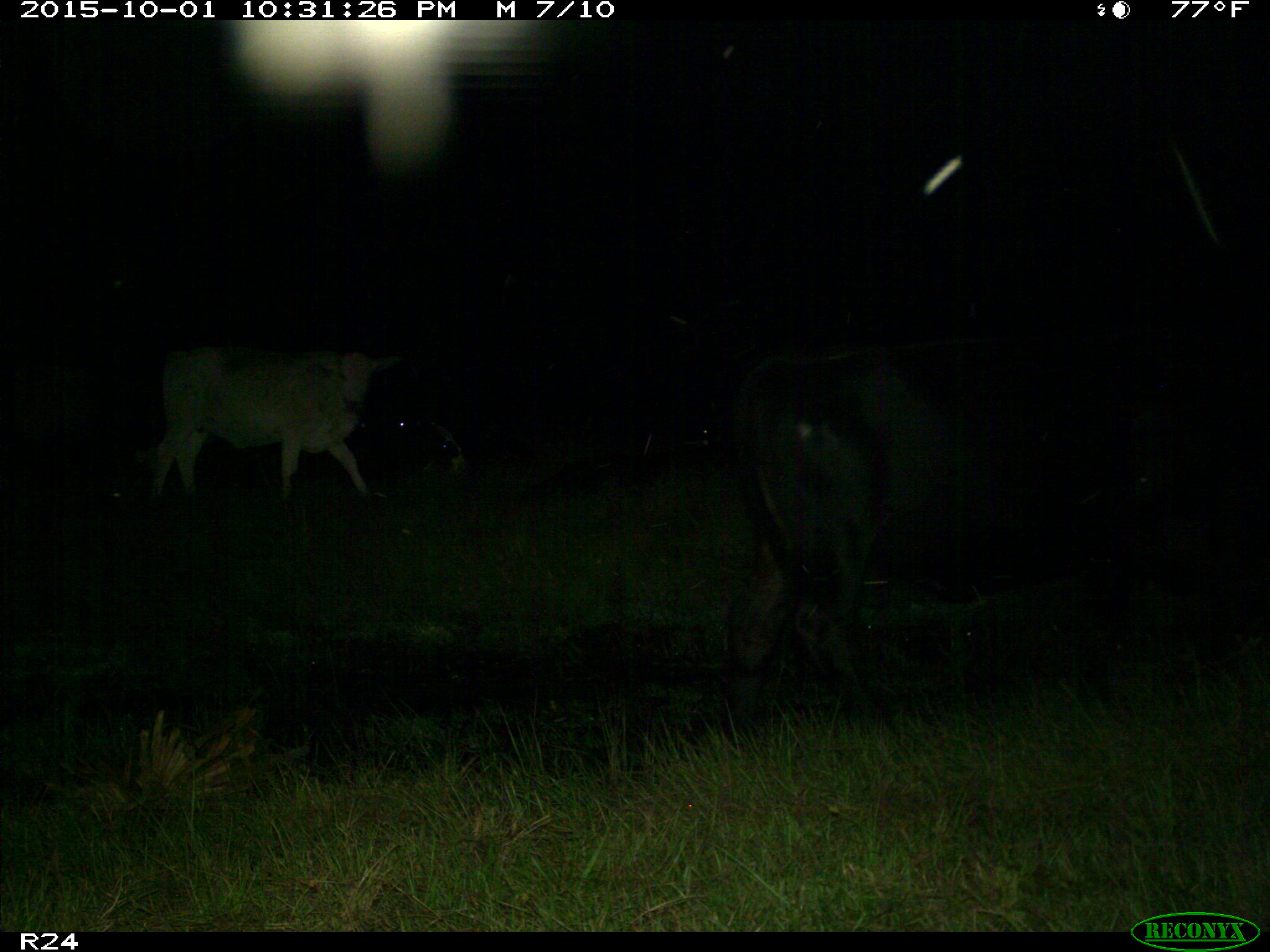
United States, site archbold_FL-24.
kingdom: Animalia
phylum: Chordata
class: Mammalia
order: Artiodactyla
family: Bovidae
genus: Bos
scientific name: Bos taurus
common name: domestic cow